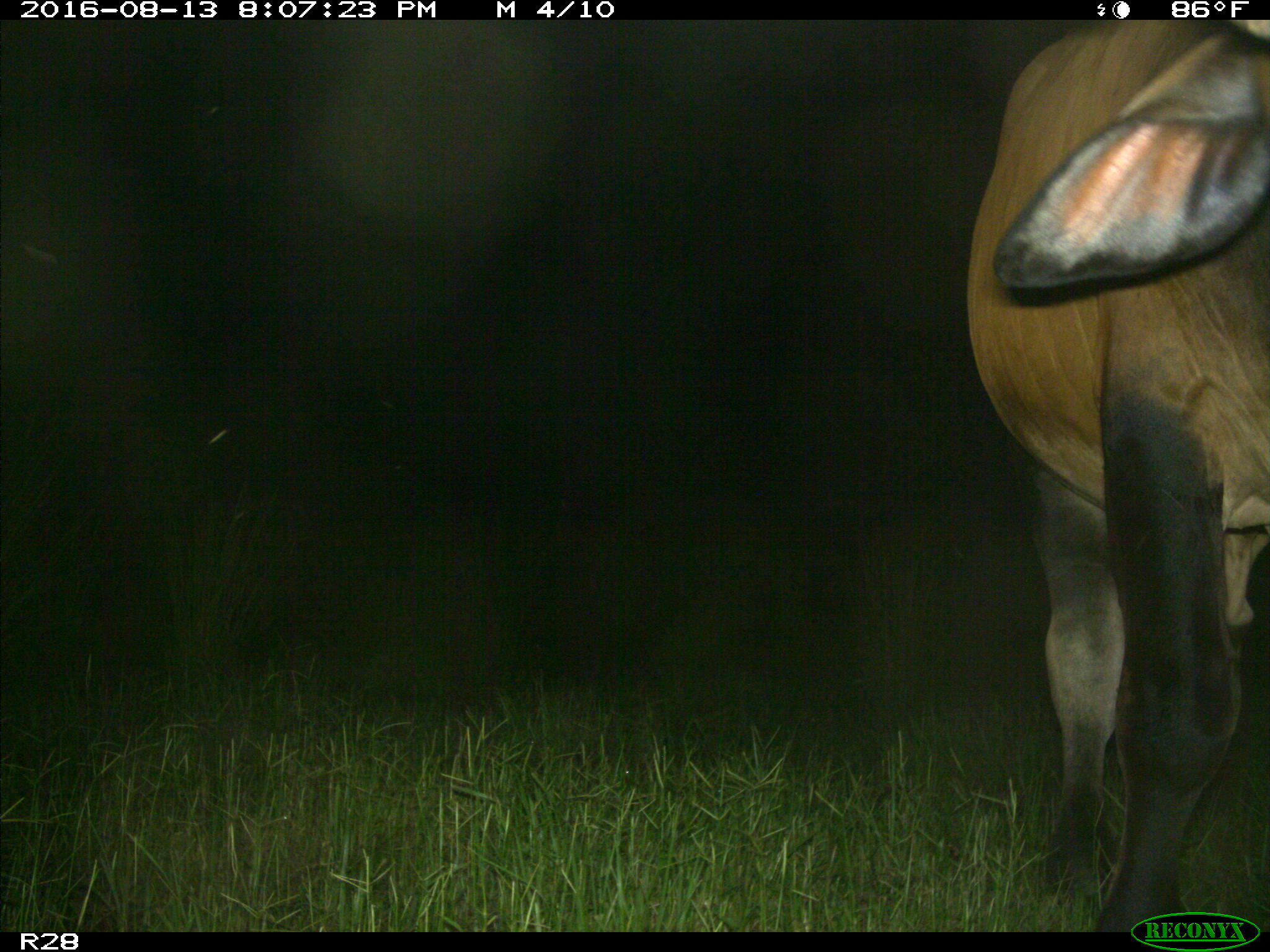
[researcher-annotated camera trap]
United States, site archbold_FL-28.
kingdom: Animalia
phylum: Chordata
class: Mammalia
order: Artiodactyla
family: Bovidae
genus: Bos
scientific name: Bos taurus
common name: domestic cow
Bos taurus (domestic cow).